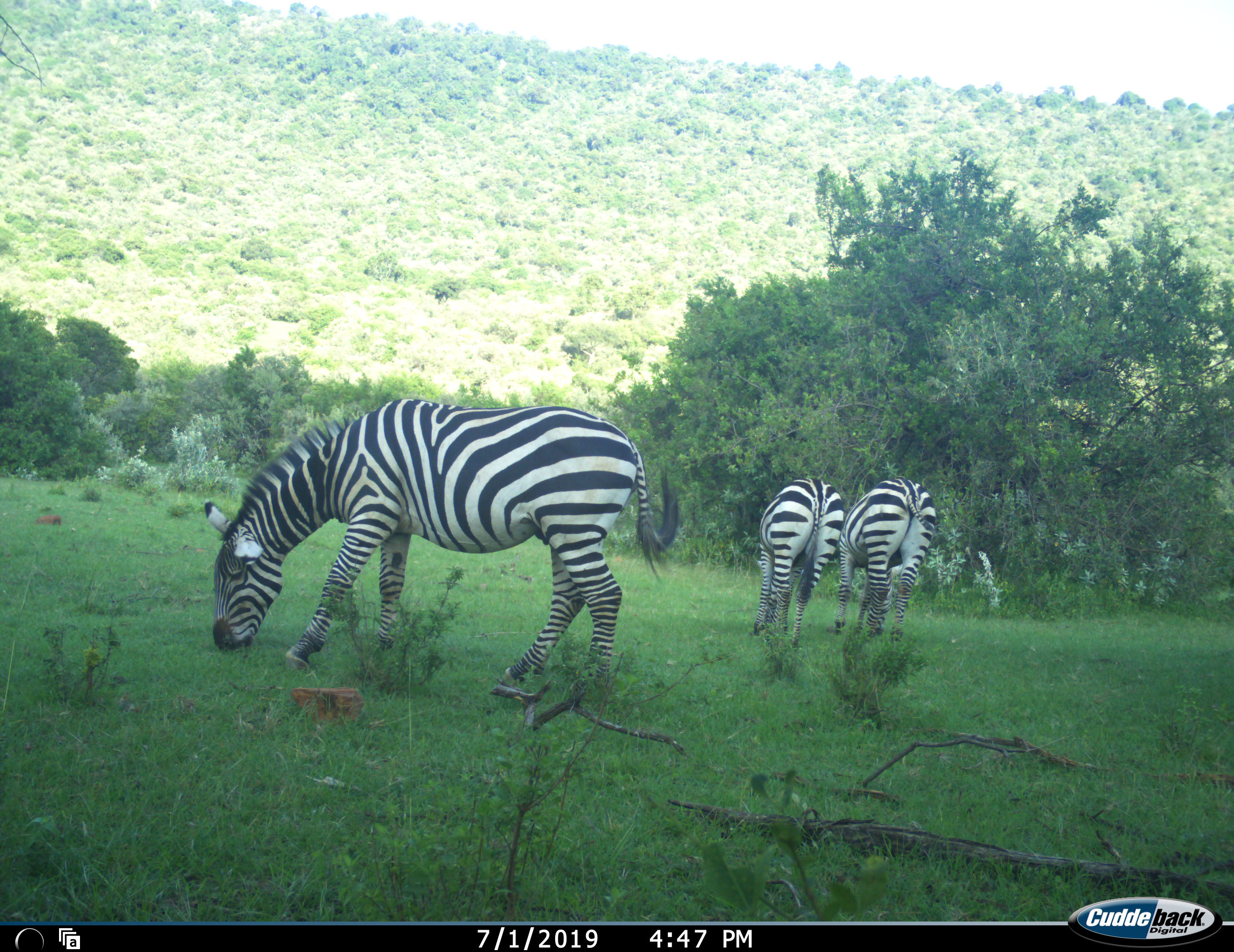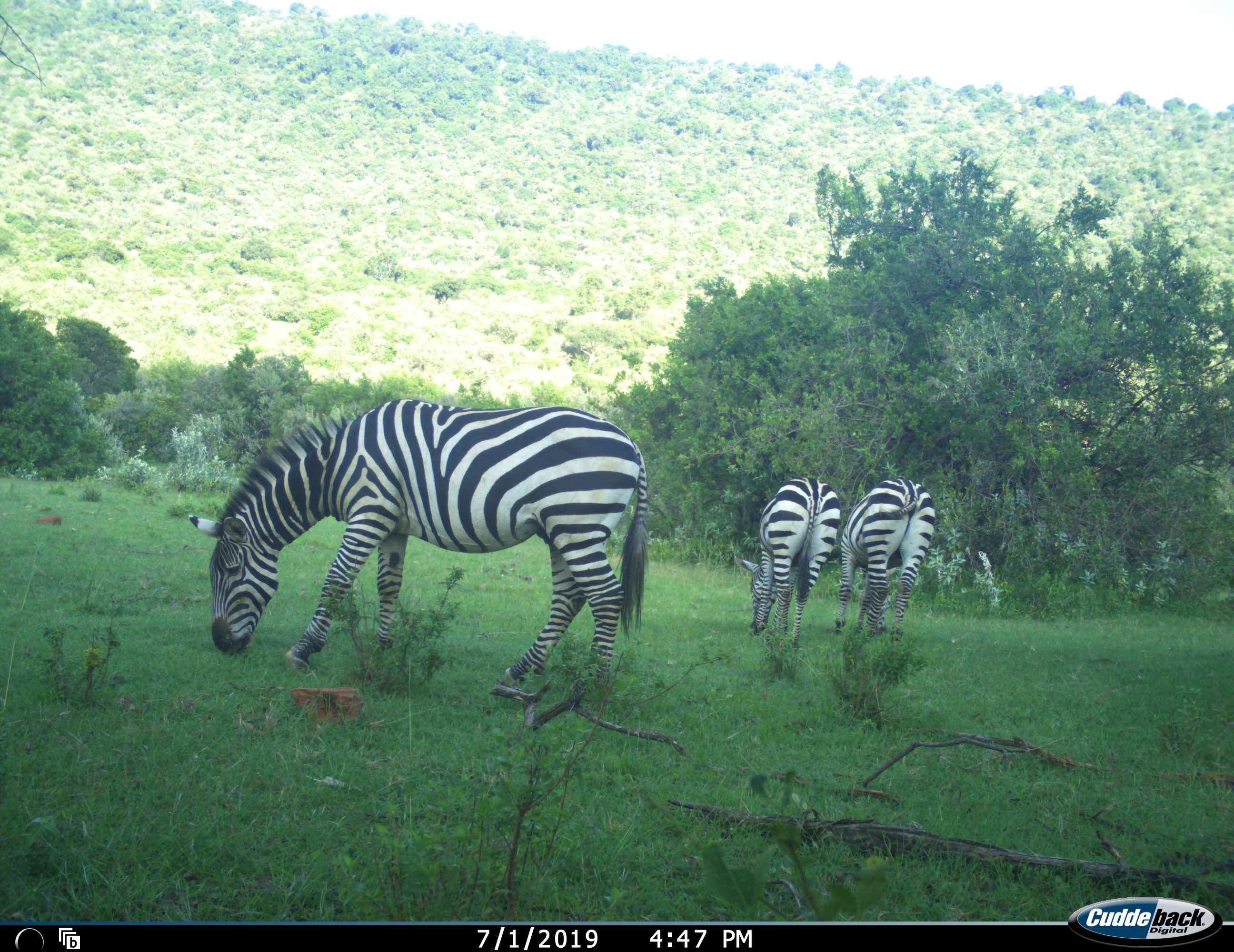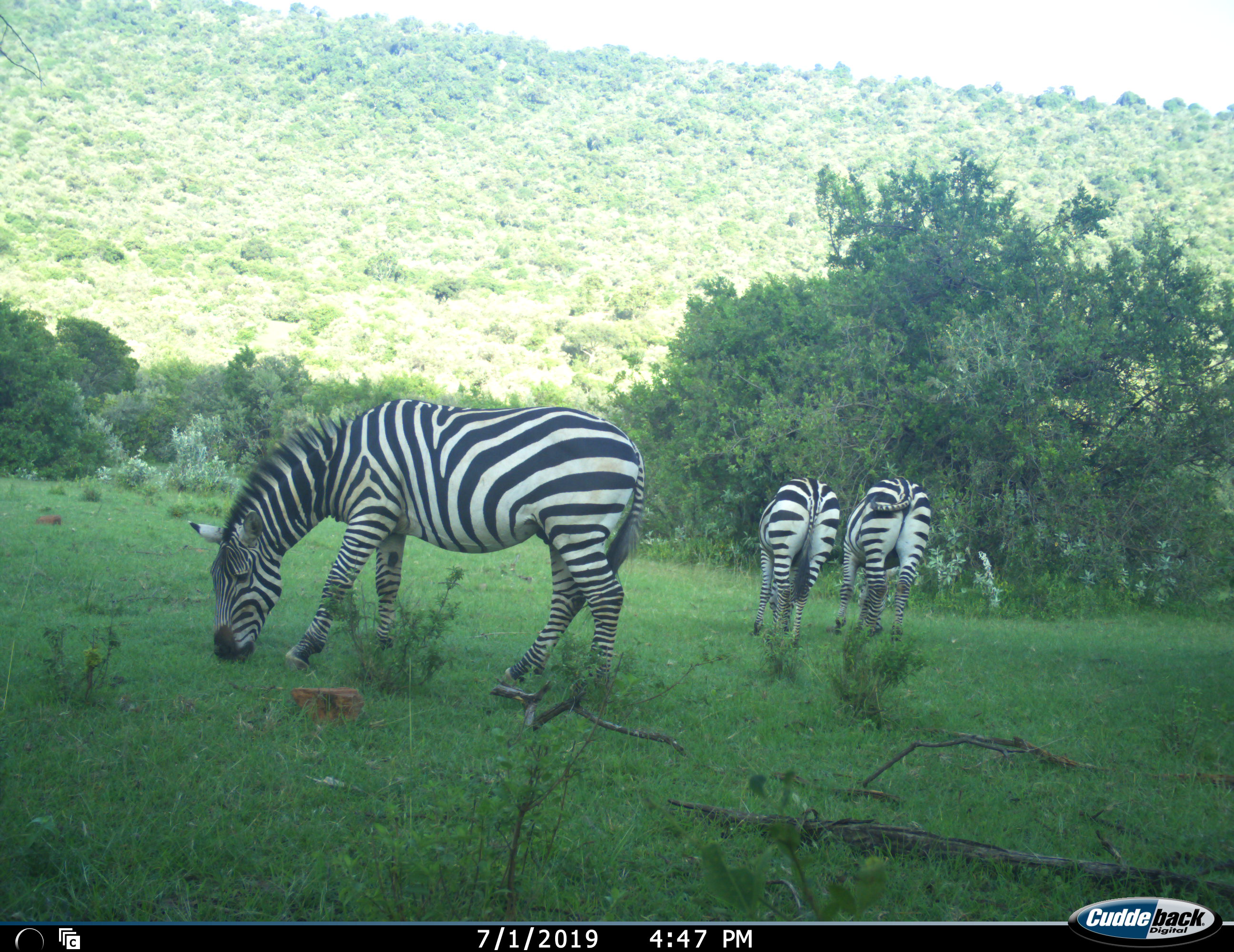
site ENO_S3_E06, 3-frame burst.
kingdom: Animalia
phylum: Chordata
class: Mammalia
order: Perissodactyla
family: Equidae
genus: Equus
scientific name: Equus quagga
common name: plains zebra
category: zebraplains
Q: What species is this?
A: Zebraplains (plains zebra) (Equus quagga).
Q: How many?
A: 3.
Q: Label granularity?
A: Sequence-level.